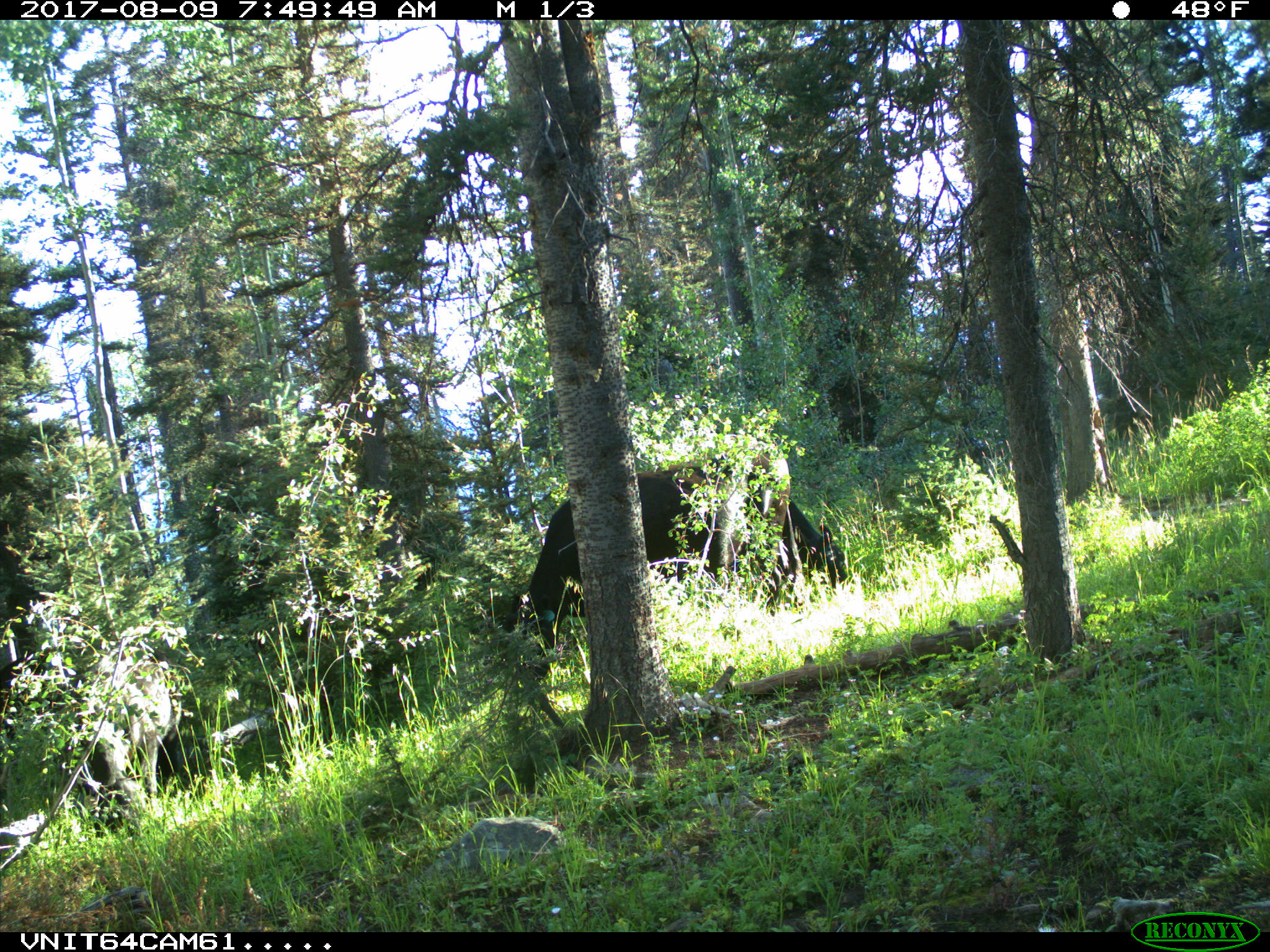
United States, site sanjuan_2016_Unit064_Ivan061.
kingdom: Animalia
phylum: Chordata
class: Mammalia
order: Artiodactyla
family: Bovidae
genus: Bos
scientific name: Bos taurus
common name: domestic cow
Bos taurus (domestic cow).